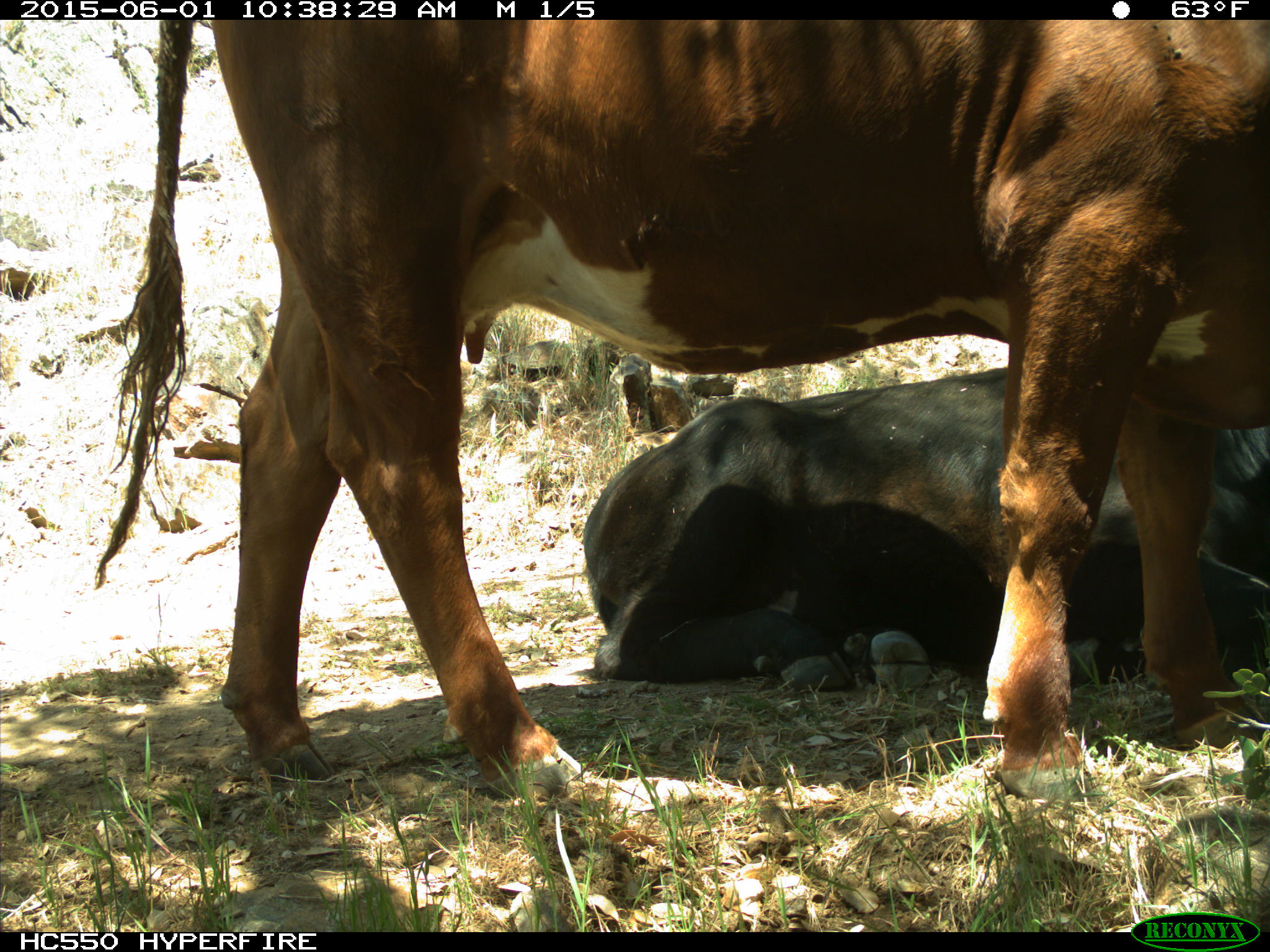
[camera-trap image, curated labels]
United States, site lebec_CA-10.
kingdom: Animalia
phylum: Chordata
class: Mammalia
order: Artiodactyla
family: Bovidae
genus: Bos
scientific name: Bos taurus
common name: domestic cow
Bos taurus (domestic cow).